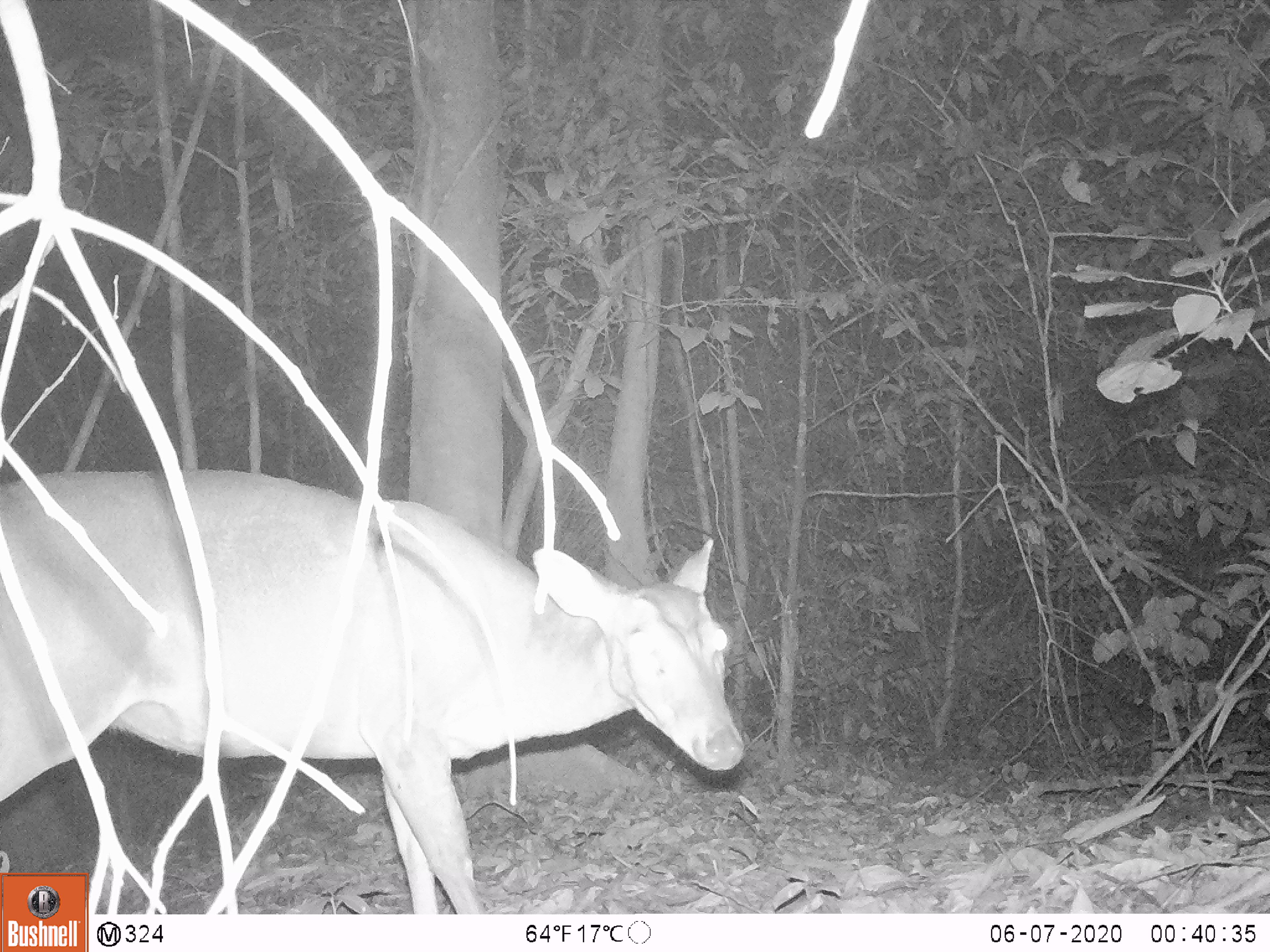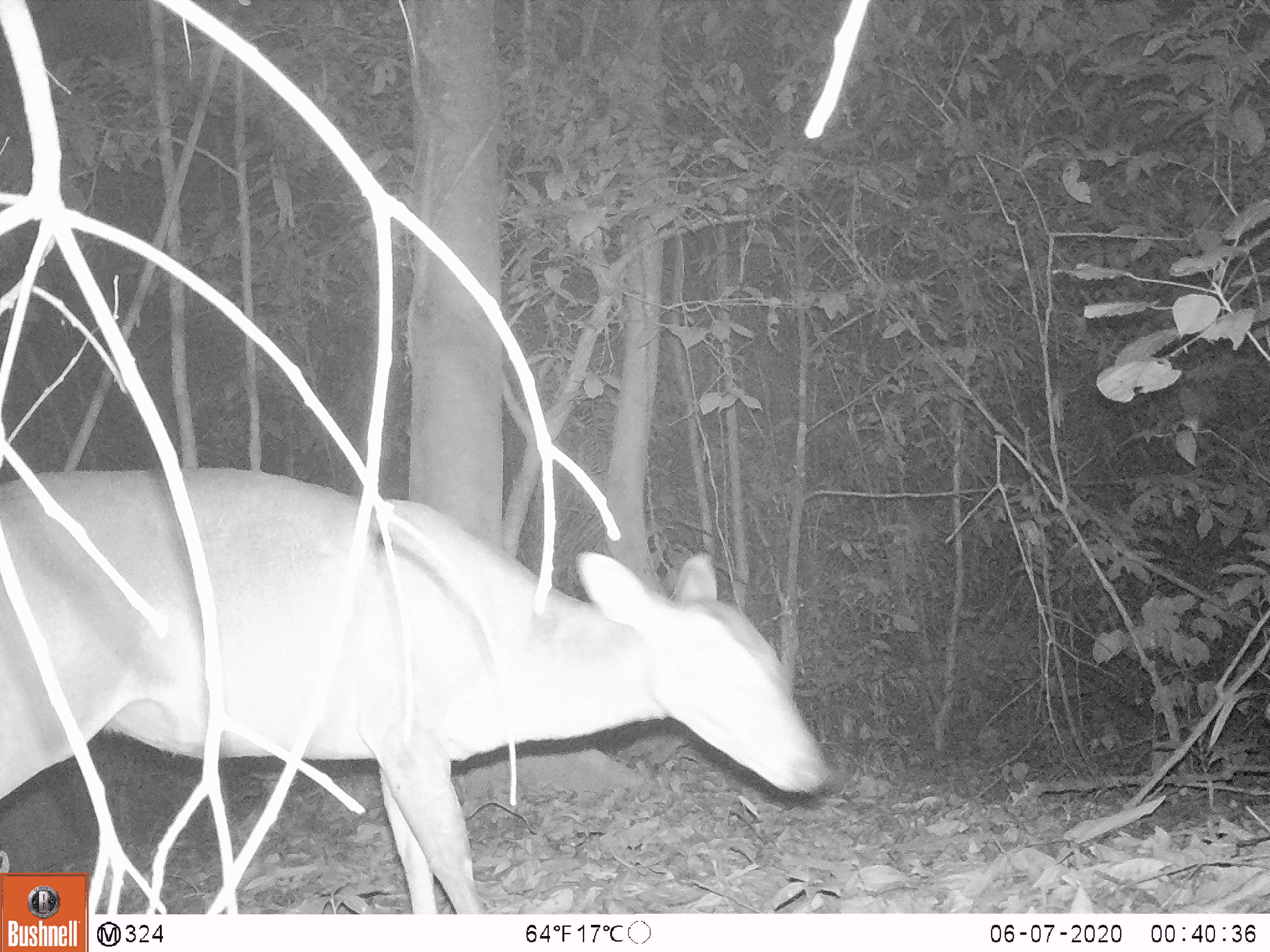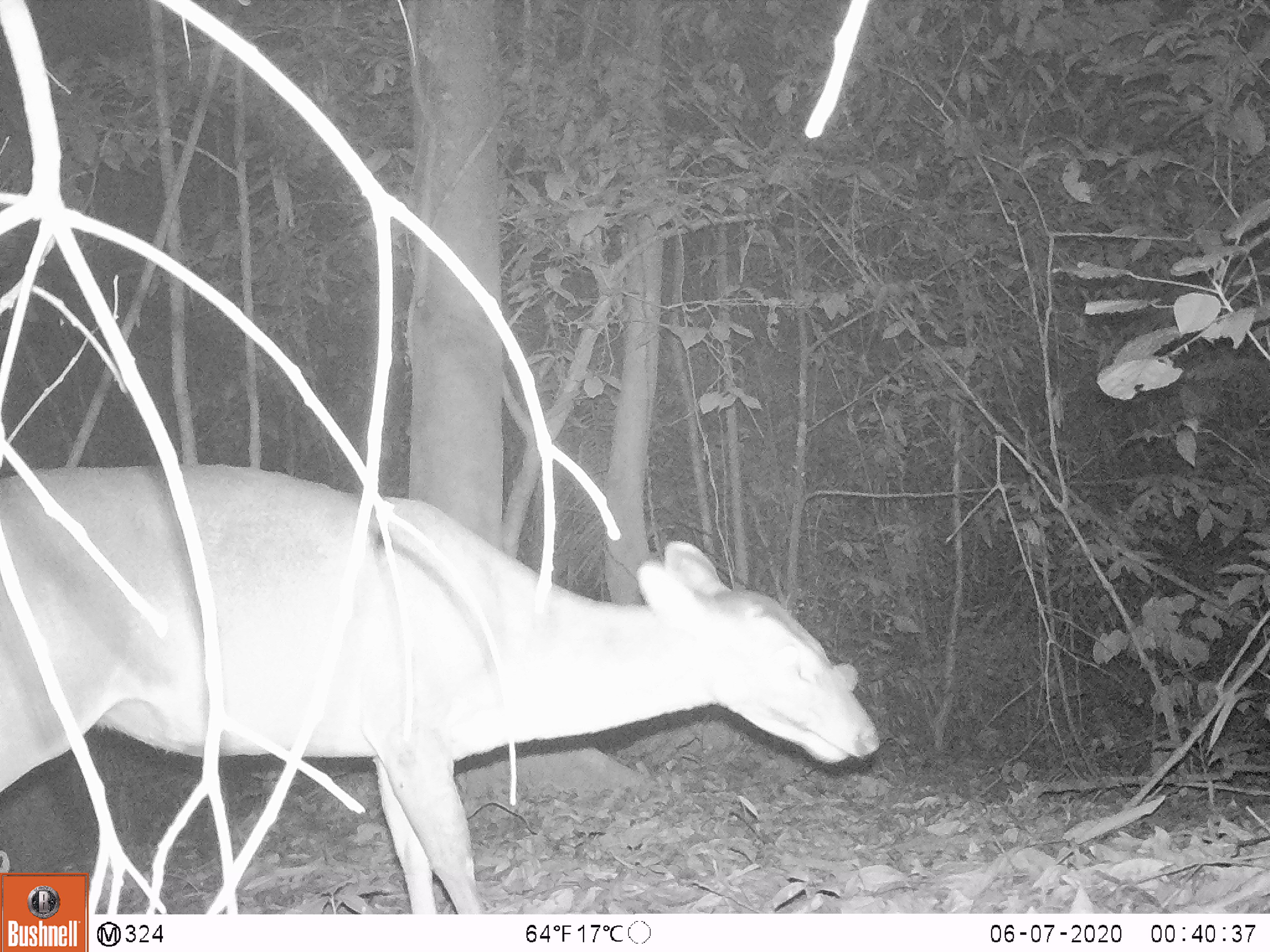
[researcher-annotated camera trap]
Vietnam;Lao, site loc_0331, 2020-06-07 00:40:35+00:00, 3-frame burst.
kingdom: Animalia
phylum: Chordata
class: Mammalia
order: Artiodactyla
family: Cervidae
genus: Muntiacus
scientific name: Muntiacus vuquangensis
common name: large-antlered muntjac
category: large antlered muntjac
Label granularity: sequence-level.